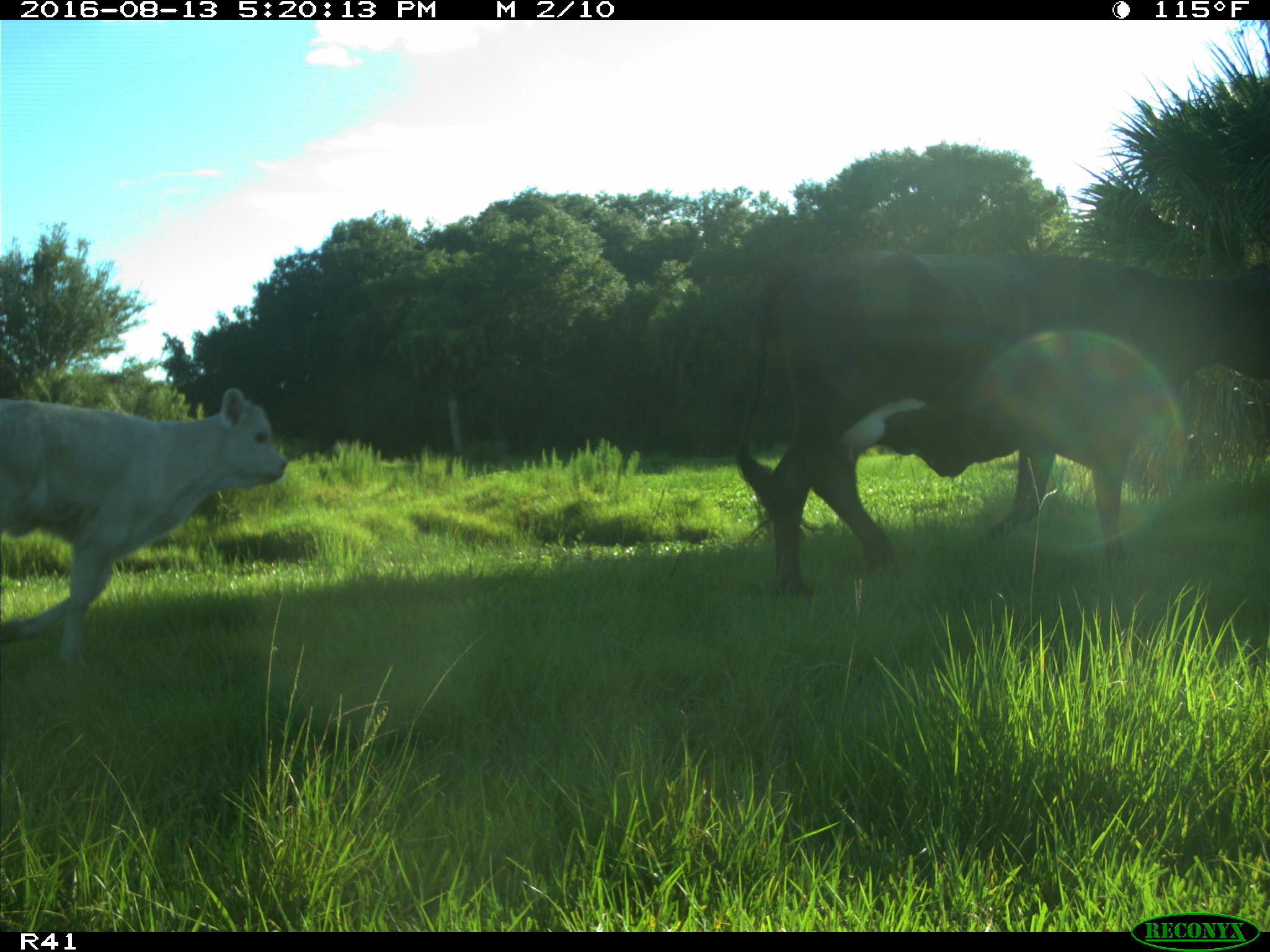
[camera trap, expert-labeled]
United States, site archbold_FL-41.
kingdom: Animalia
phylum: Chordata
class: Mammalia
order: Artiodactyla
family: Bovidae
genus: Bos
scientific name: Bos taurus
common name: domestic cow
Bos taurus (domestic cow).